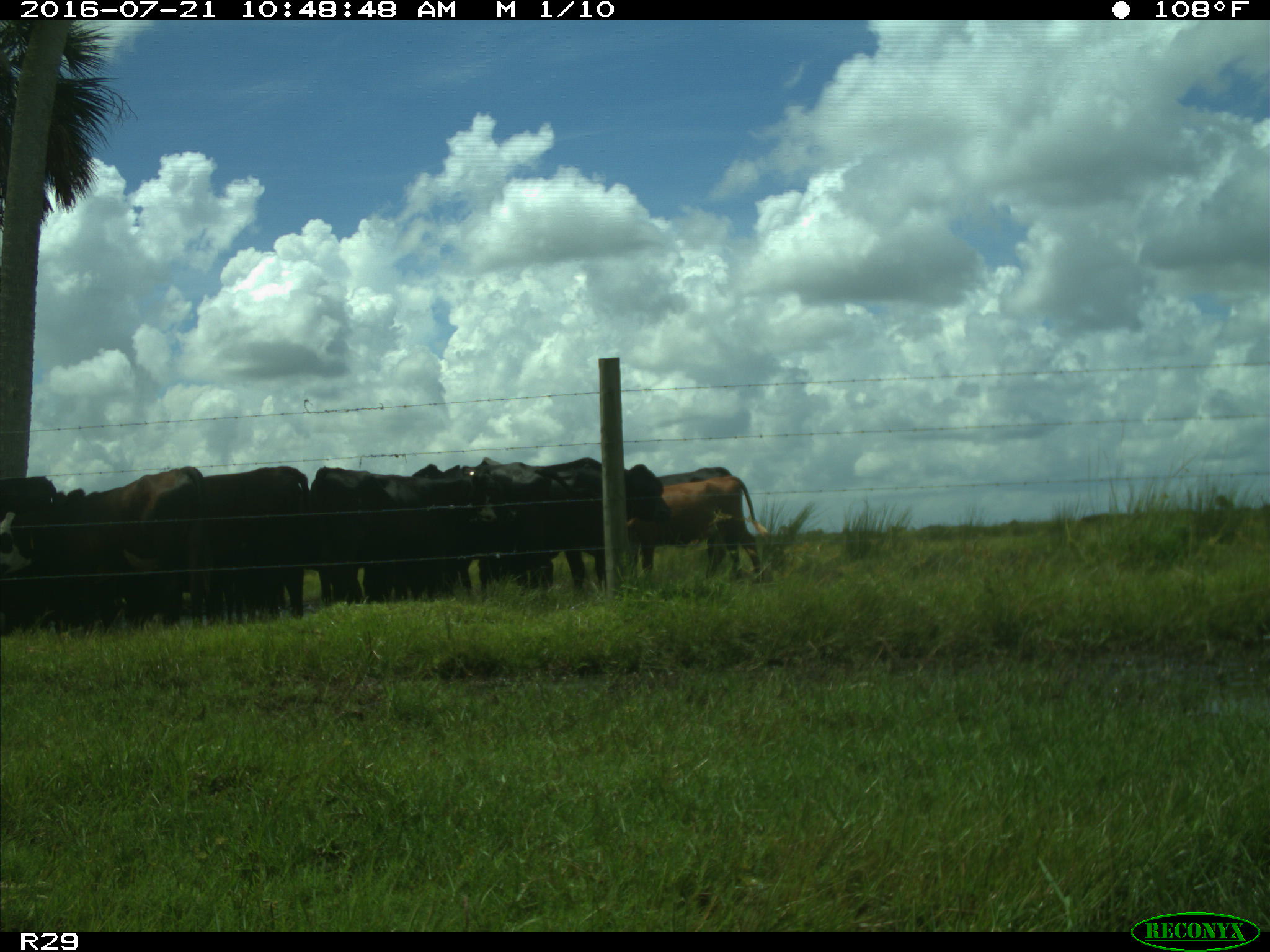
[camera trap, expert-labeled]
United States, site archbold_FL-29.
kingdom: Animalia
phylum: Chordata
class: Mammalia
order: Artiodactyla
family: Bovidae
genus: Bos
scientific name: Bos taurus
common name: domestic cow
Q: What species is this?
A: Bos taurus (domestic cow).